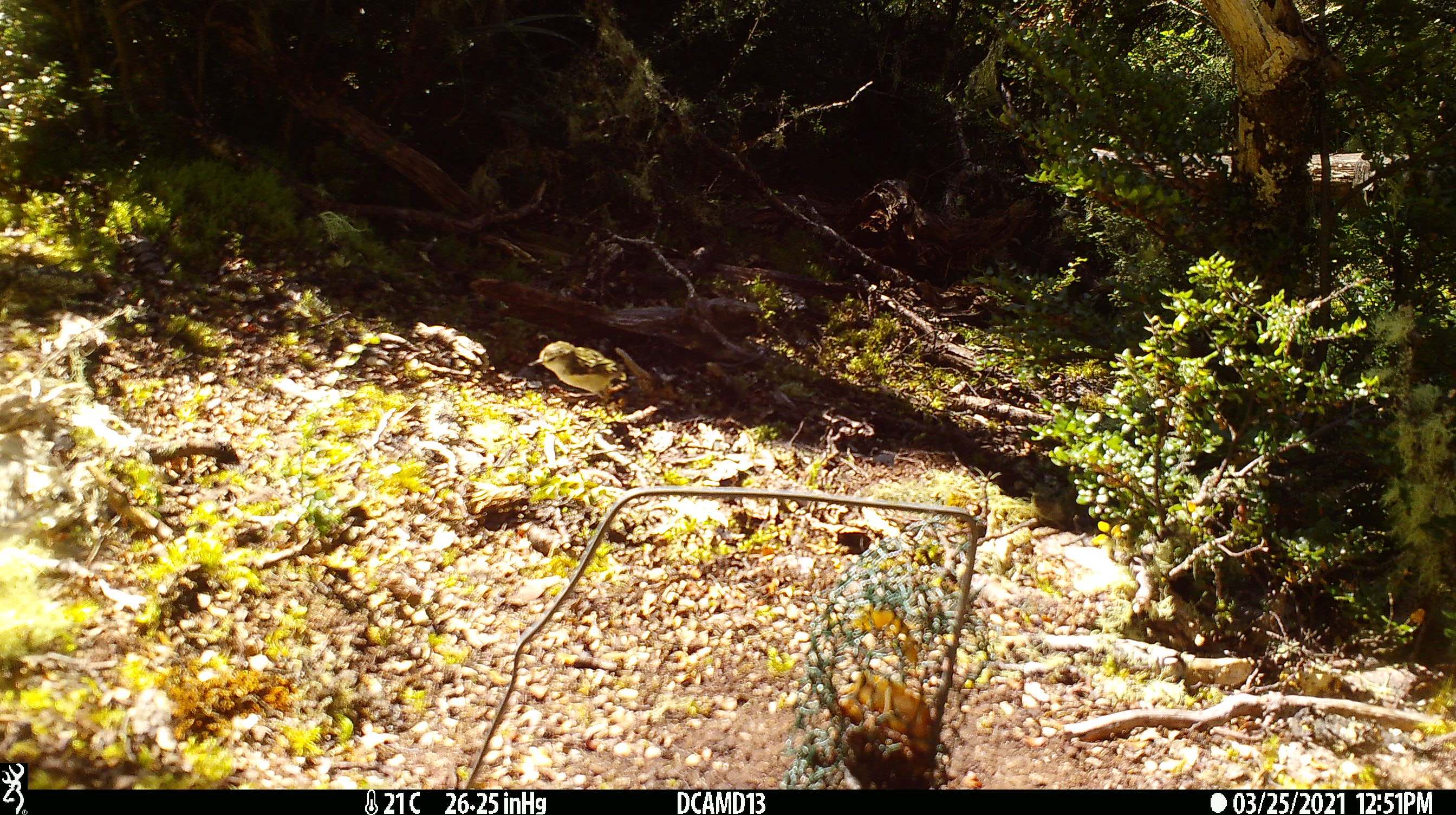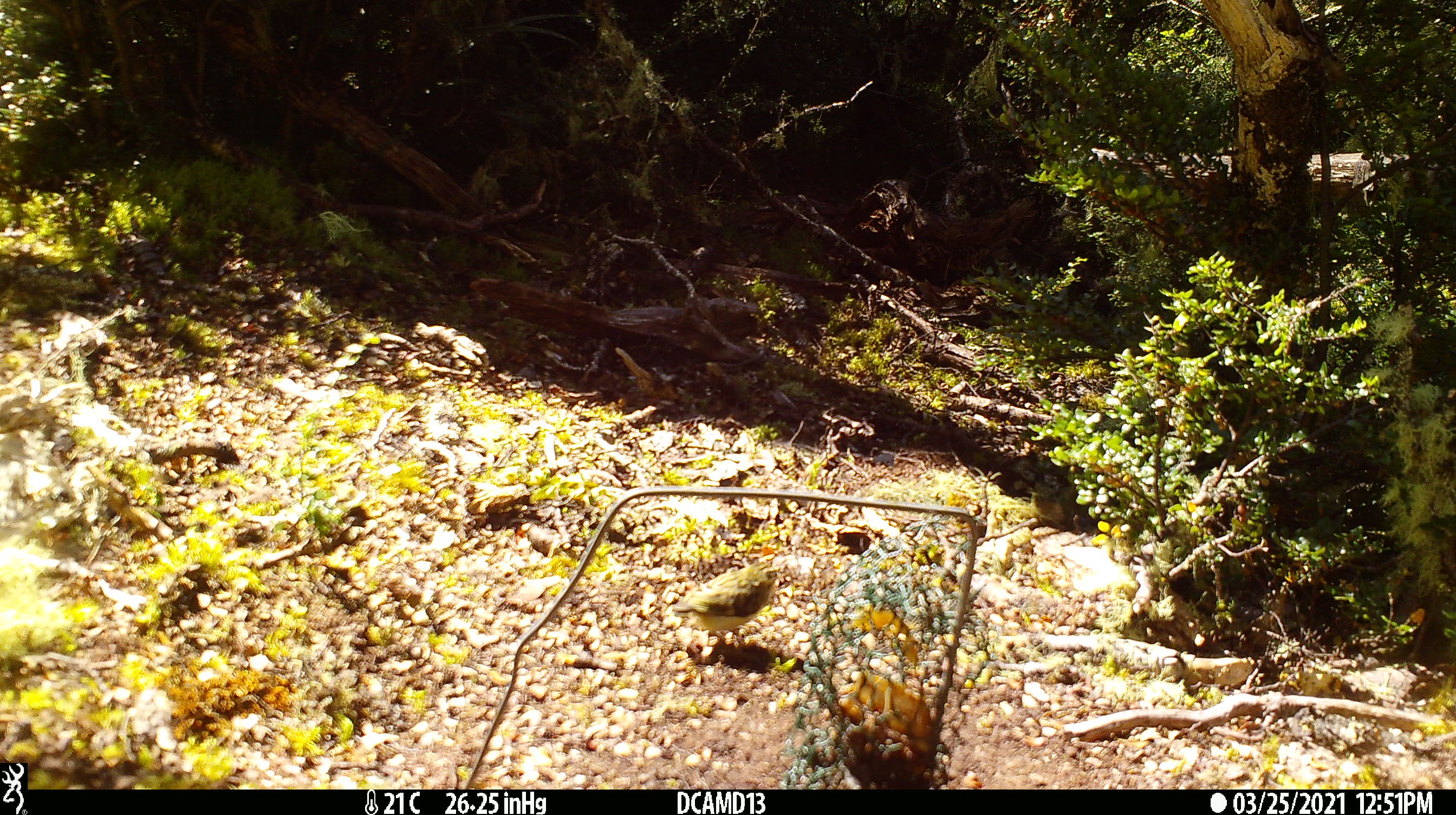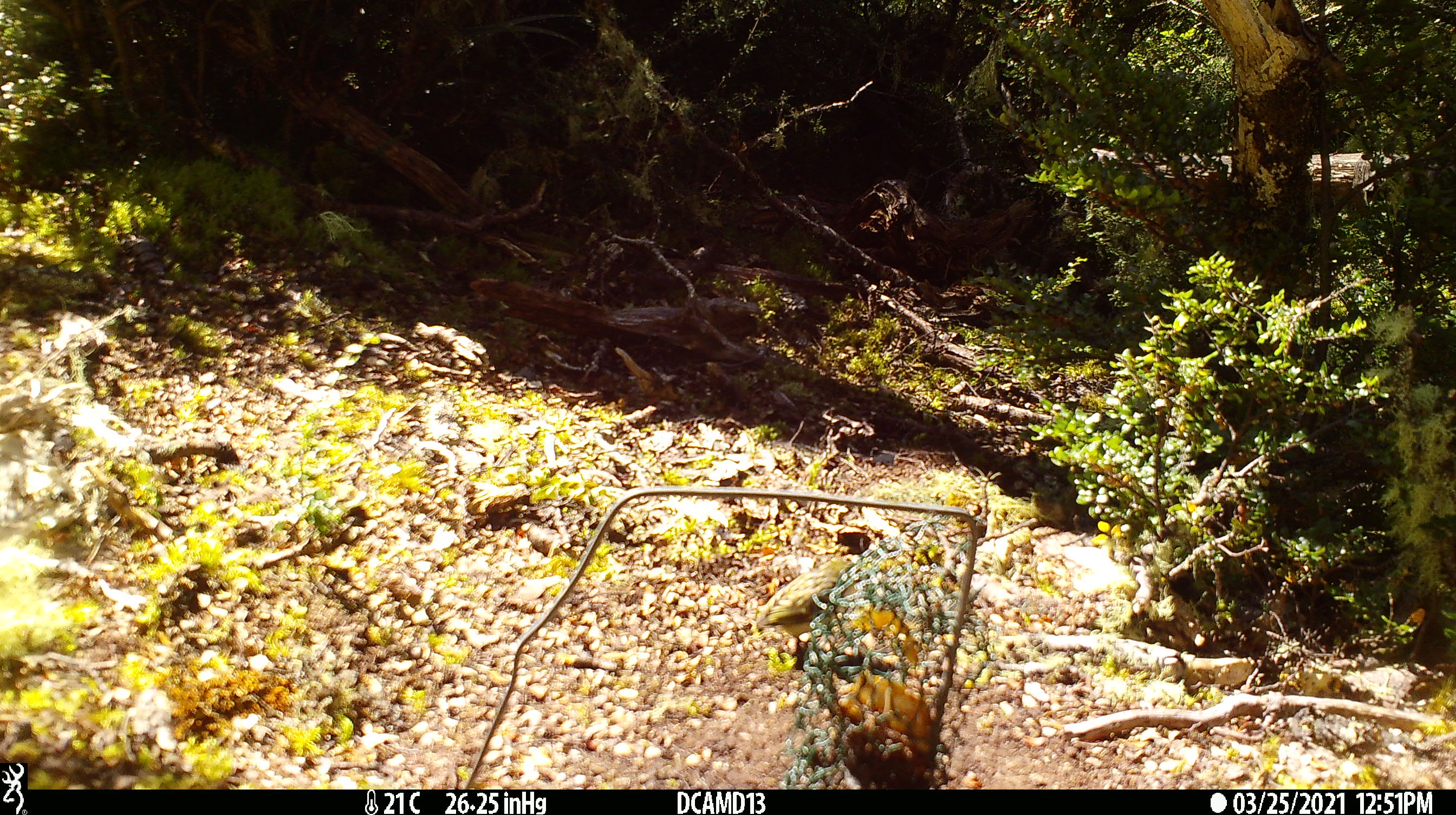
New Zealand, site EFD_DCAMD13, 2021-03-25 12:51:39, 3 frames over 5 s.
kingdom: Animalia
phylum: Chordata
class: Aves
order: Passeriformes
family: Acanthisittidae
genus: Acanthisitta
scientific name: Acanthisitta chloris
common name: rifleman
Rifleman (Acanthisitta chloris).